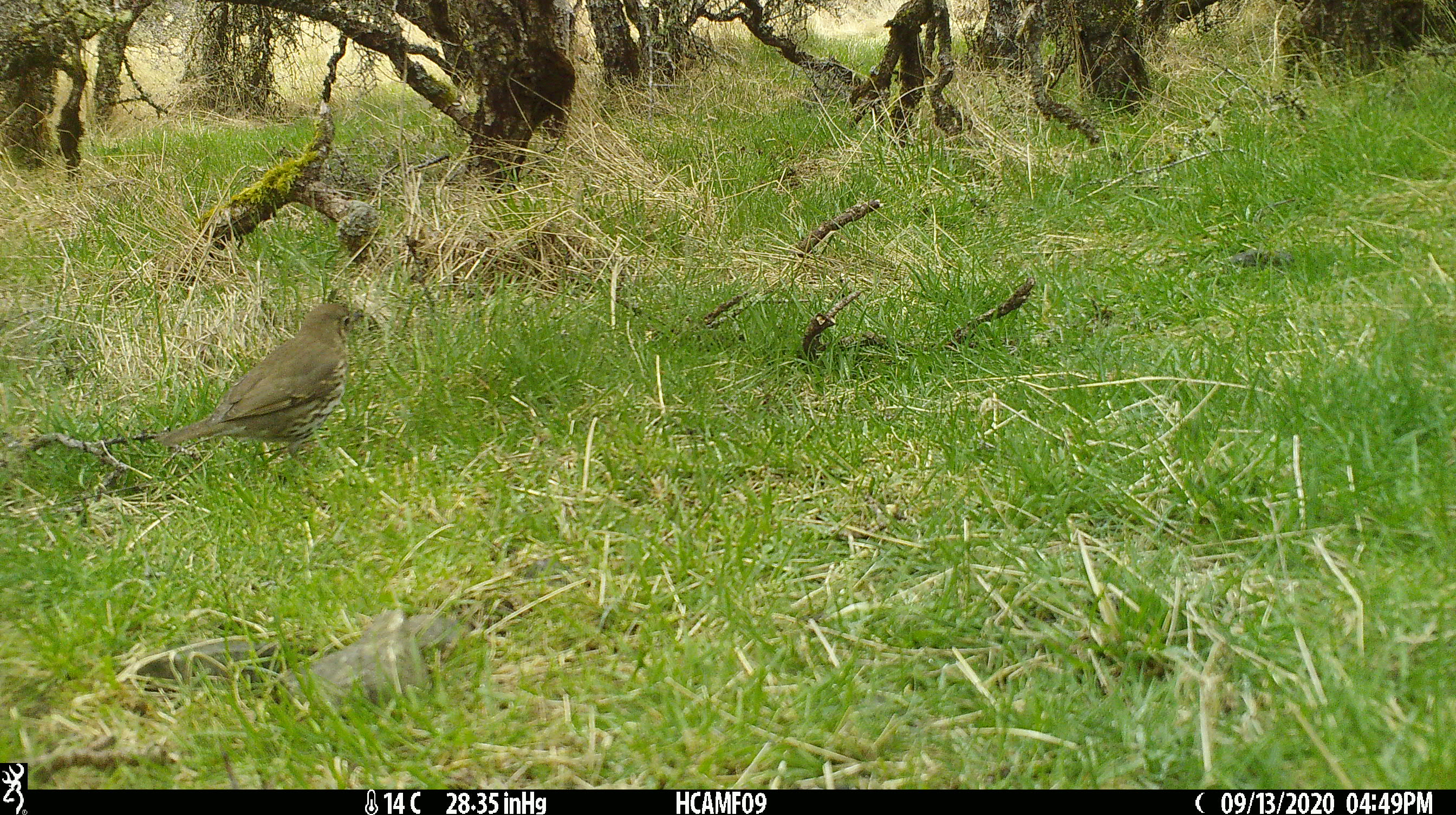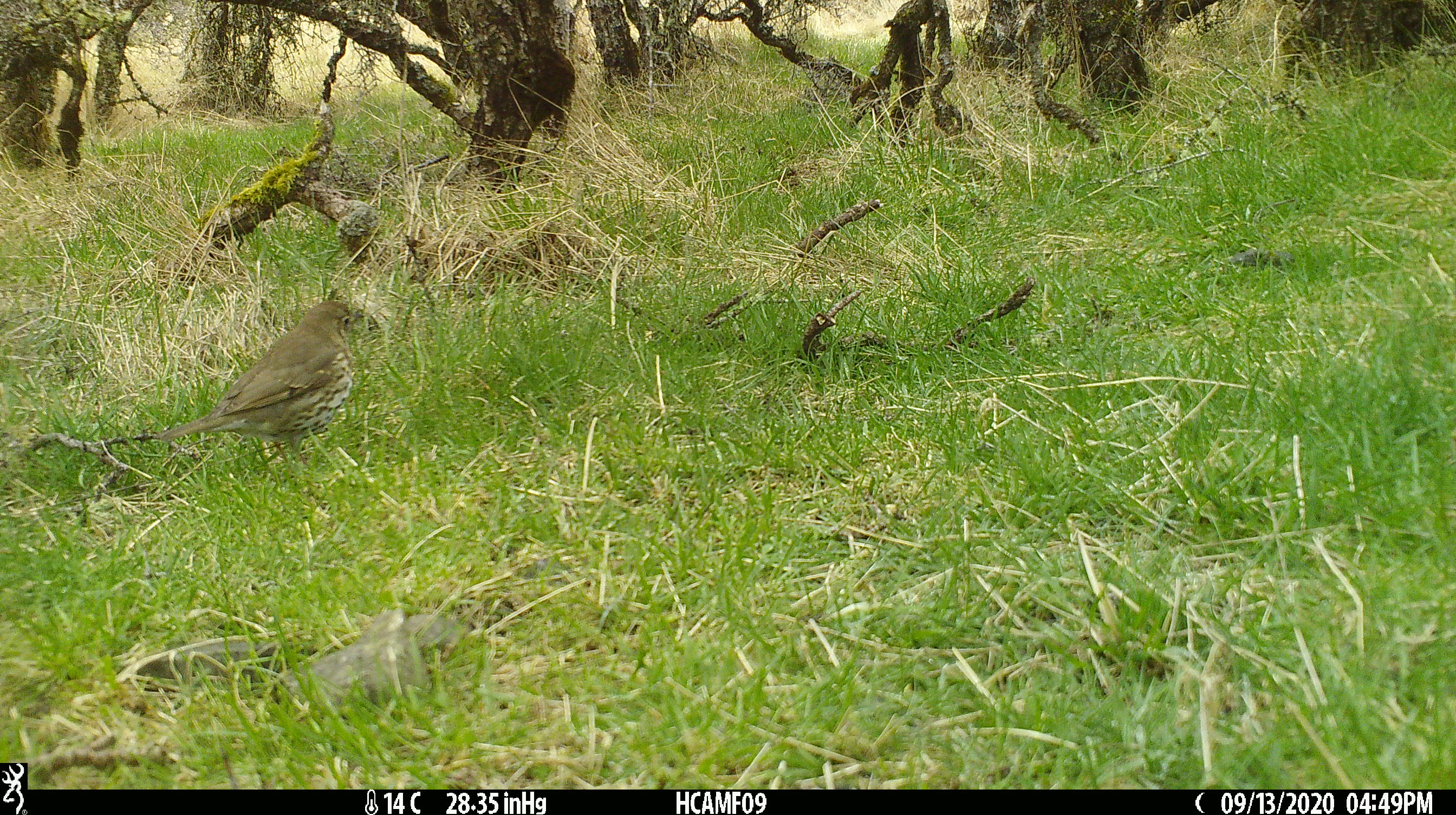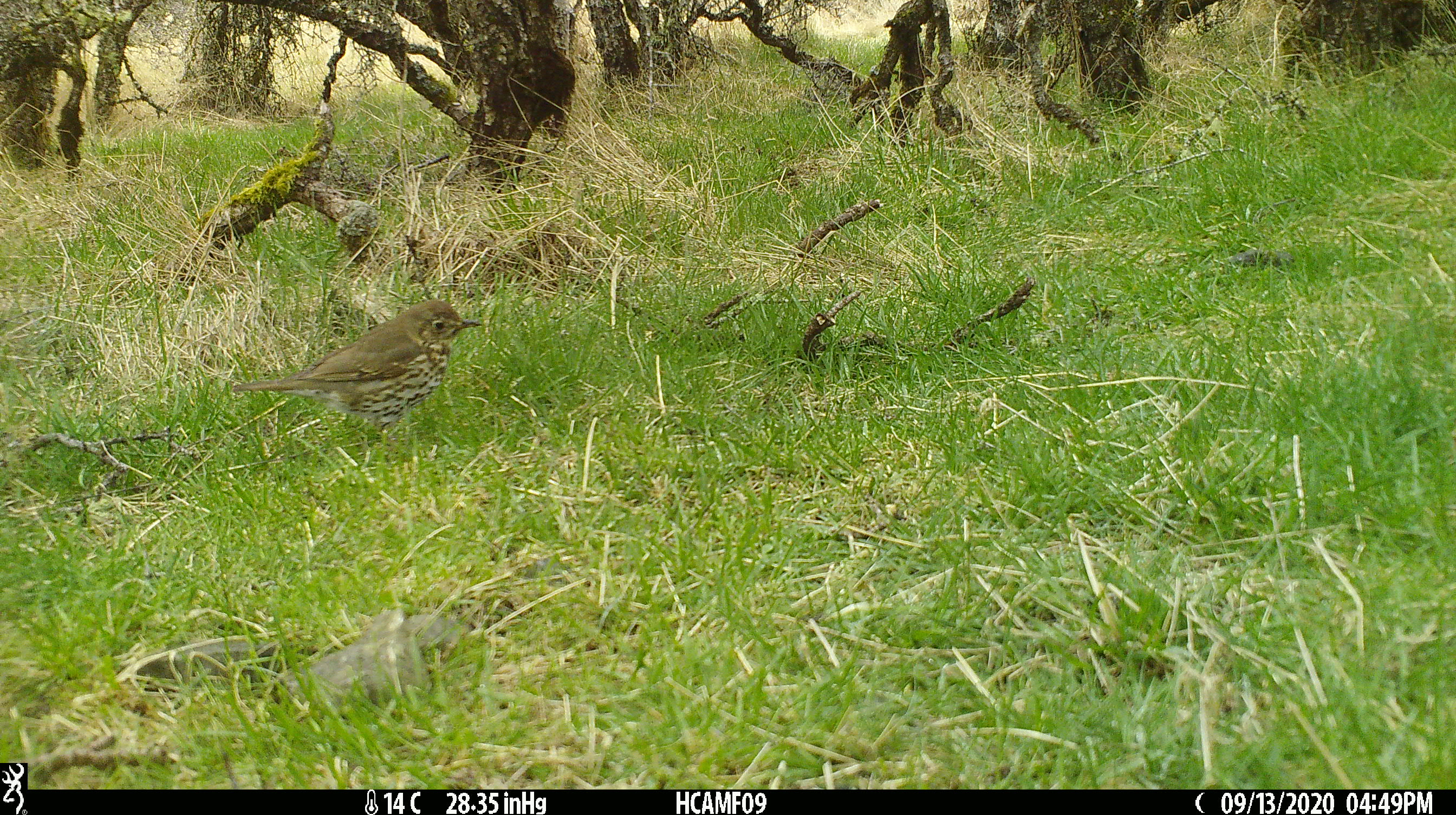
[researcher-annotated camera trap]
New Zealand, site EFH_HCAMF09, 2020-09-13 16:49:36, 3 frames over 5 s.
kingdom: Animalia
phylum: Chordata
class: Aves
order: Passeriformes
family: Turdidae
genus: Turdus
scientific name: Turdus philomelos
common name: song thrush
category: thrush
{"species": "thrush (song thrush) (Turdus philomelos)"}